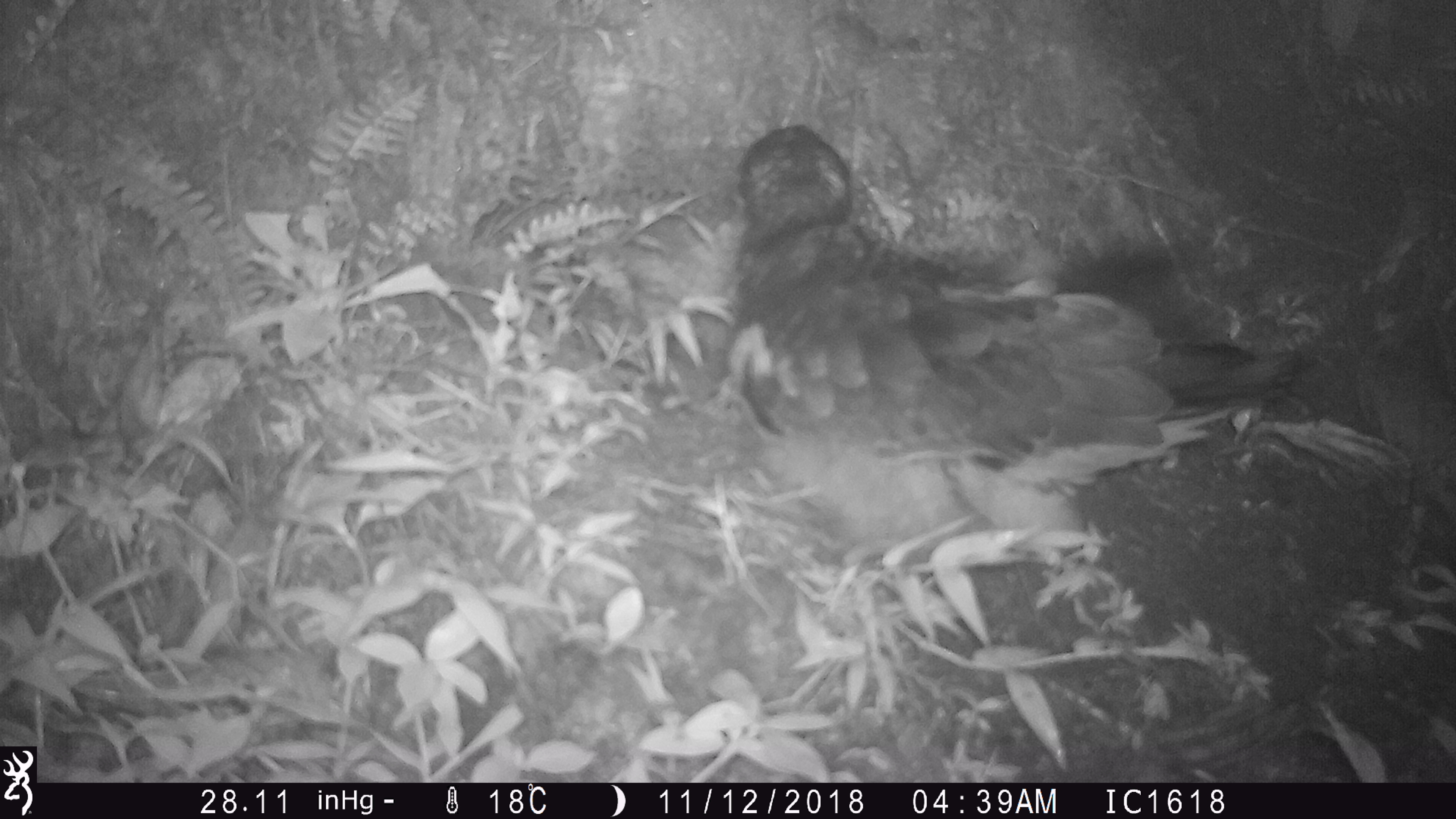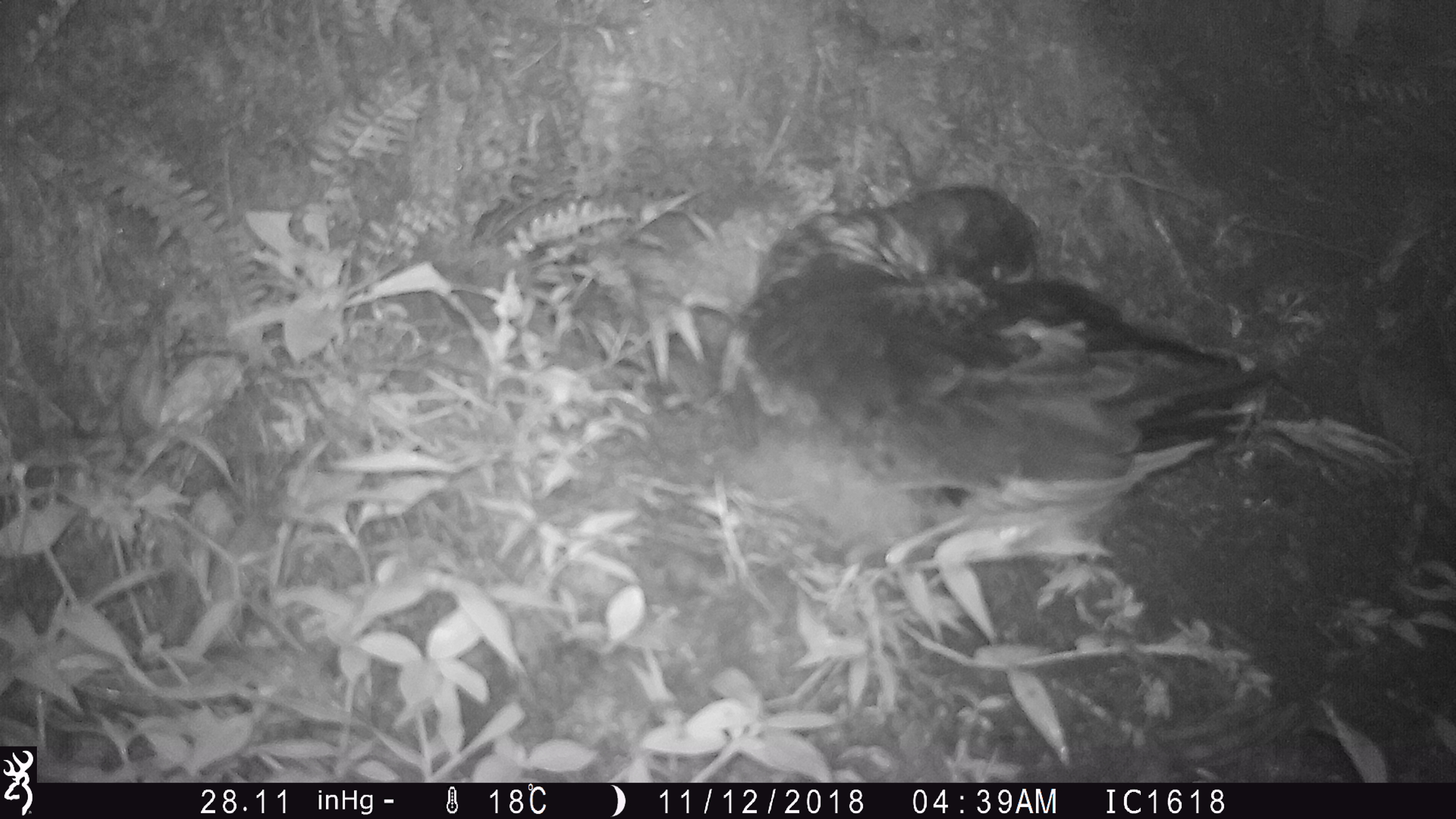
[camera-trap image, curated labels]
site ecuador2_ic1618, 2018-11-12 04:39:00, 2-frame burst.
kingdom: Animalia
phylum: Chordata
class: Aves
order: Procellariiformes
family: Procellariidae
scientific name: Procellariidae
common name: petrel chick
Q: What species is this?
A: Petrel chick (Procellariidae).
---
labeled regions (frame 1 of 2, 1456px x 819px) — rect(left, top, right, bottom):
petrel chick: rect(692, 111, 1309, 585)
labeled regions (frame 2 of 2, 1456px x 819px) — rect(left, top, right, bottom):
petrel chick: rect(713, 165, 1291, 595)